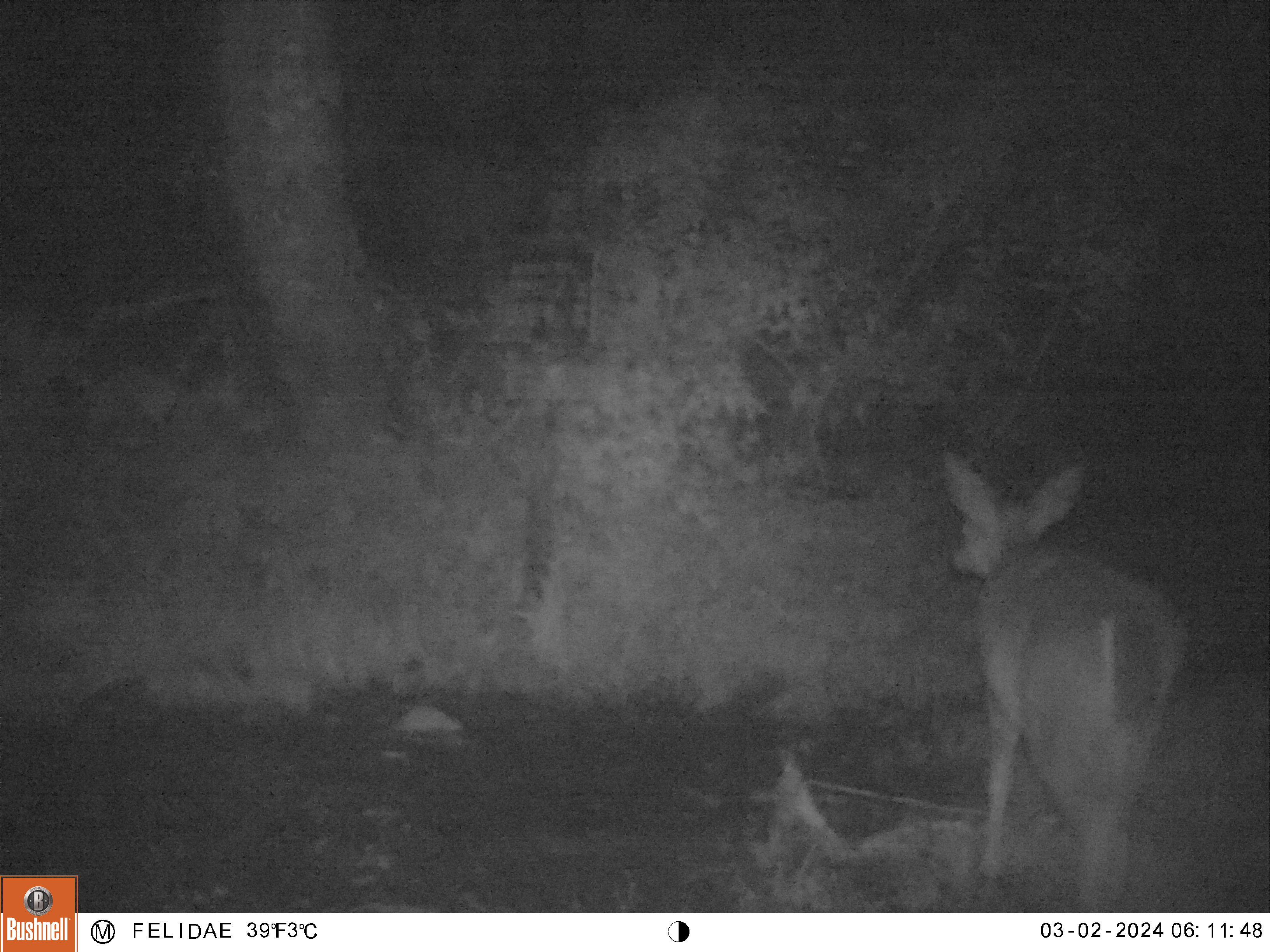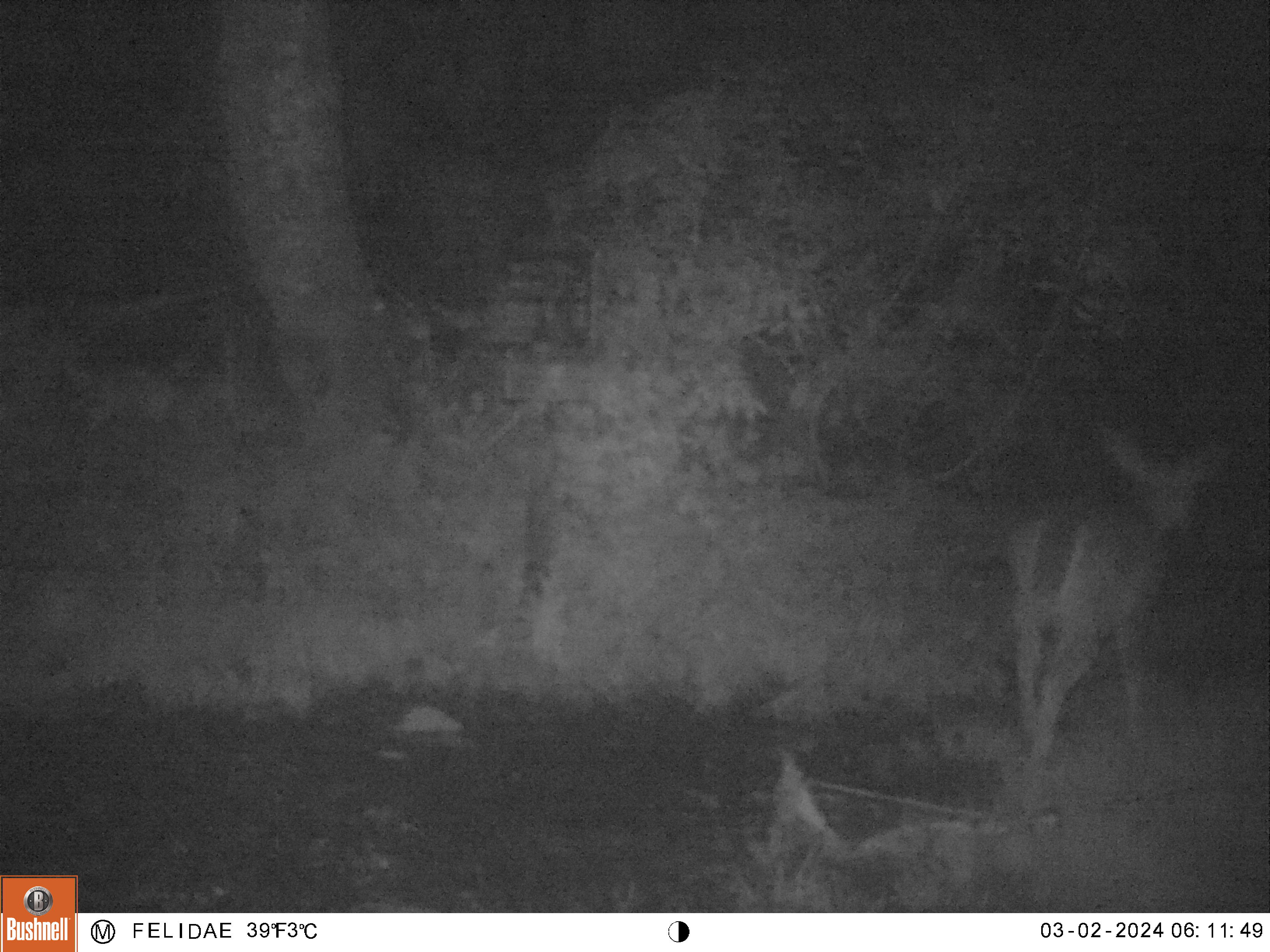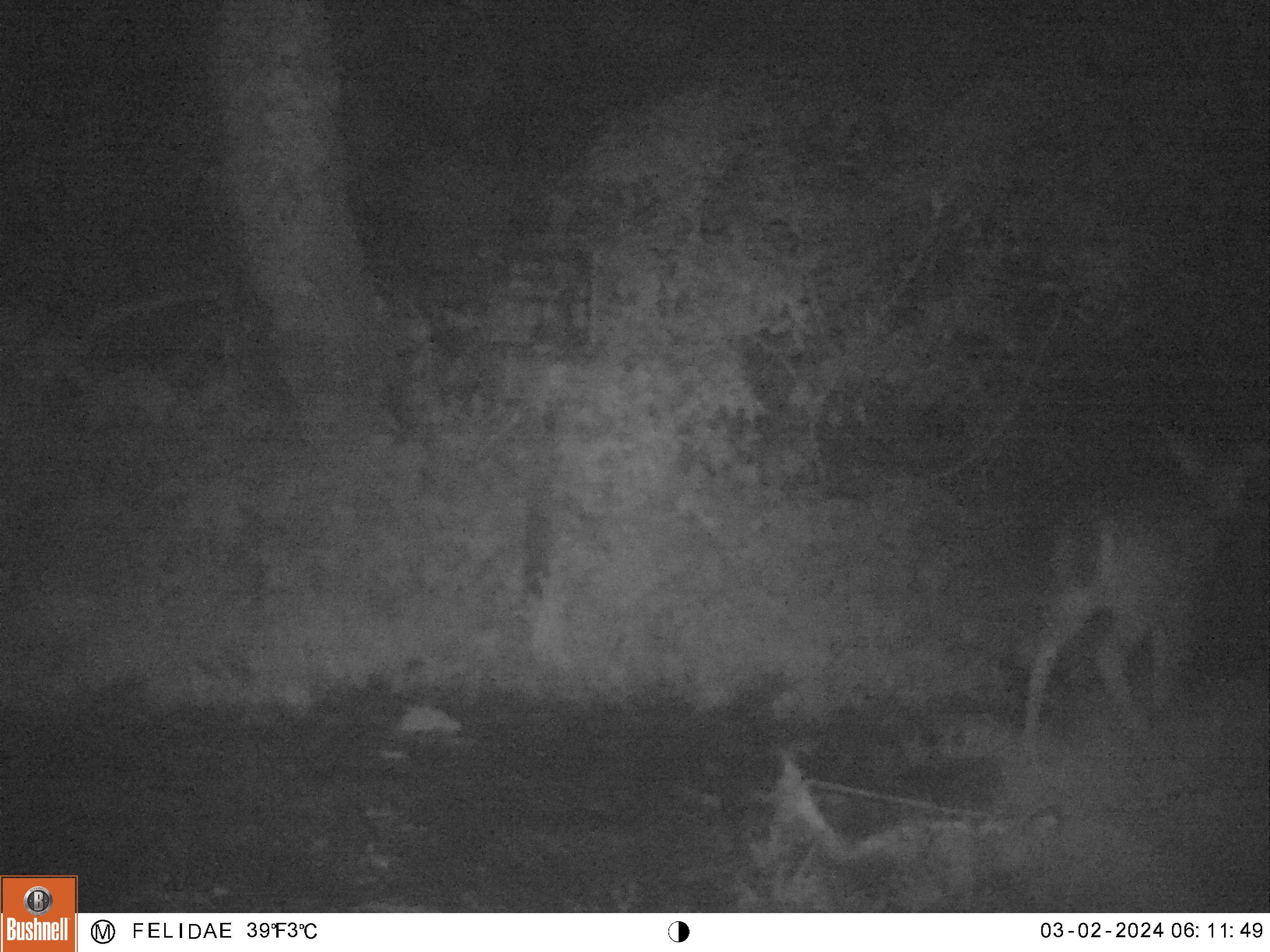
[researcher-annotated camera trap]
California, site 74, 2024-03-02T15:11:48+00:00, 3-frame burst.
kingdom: Animalia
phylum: Chordata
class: Mammalia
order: Artiodactyla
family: Cervidae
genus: Odocoileus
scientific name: Odocoileus hemionus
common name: mule deer